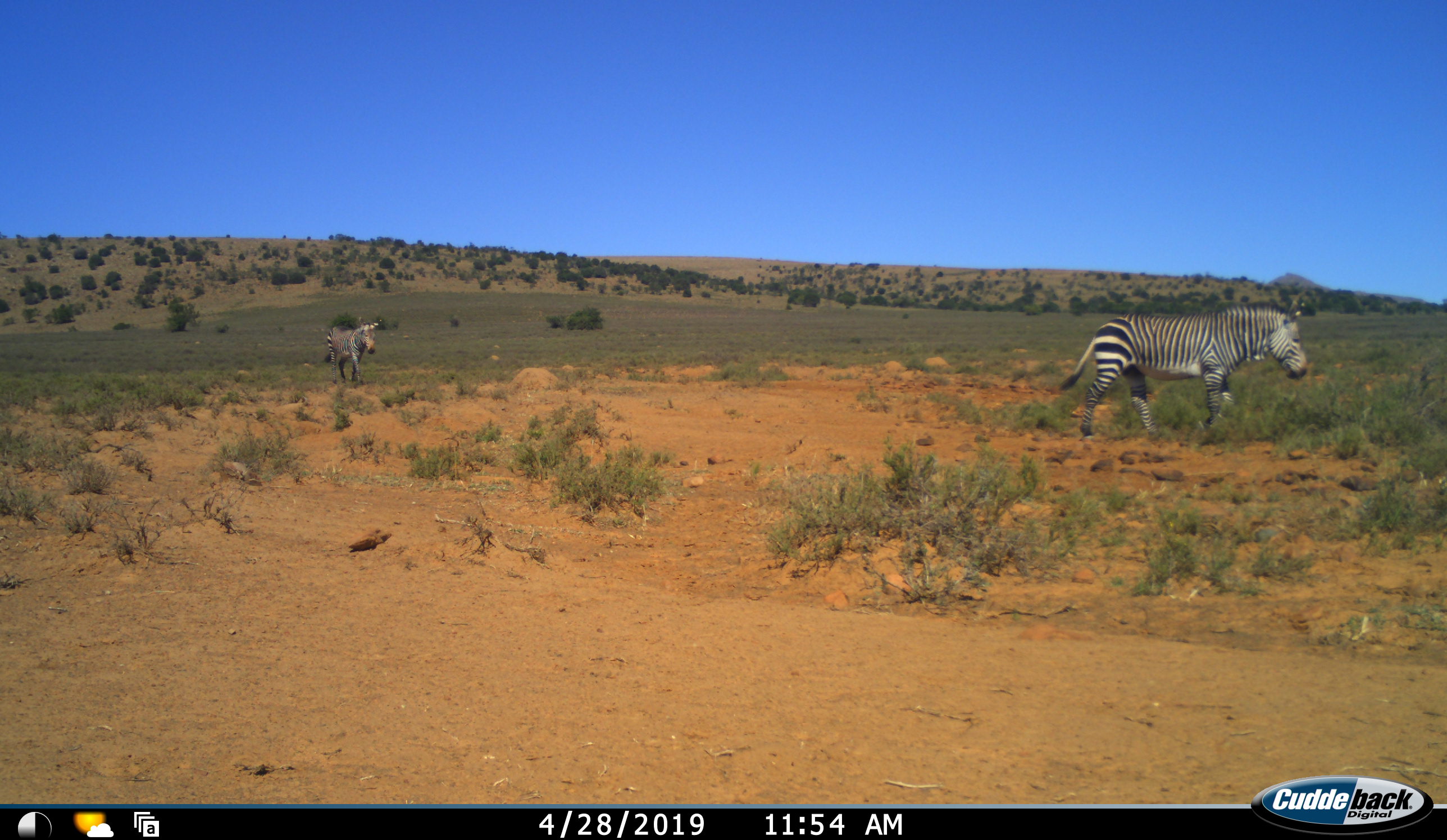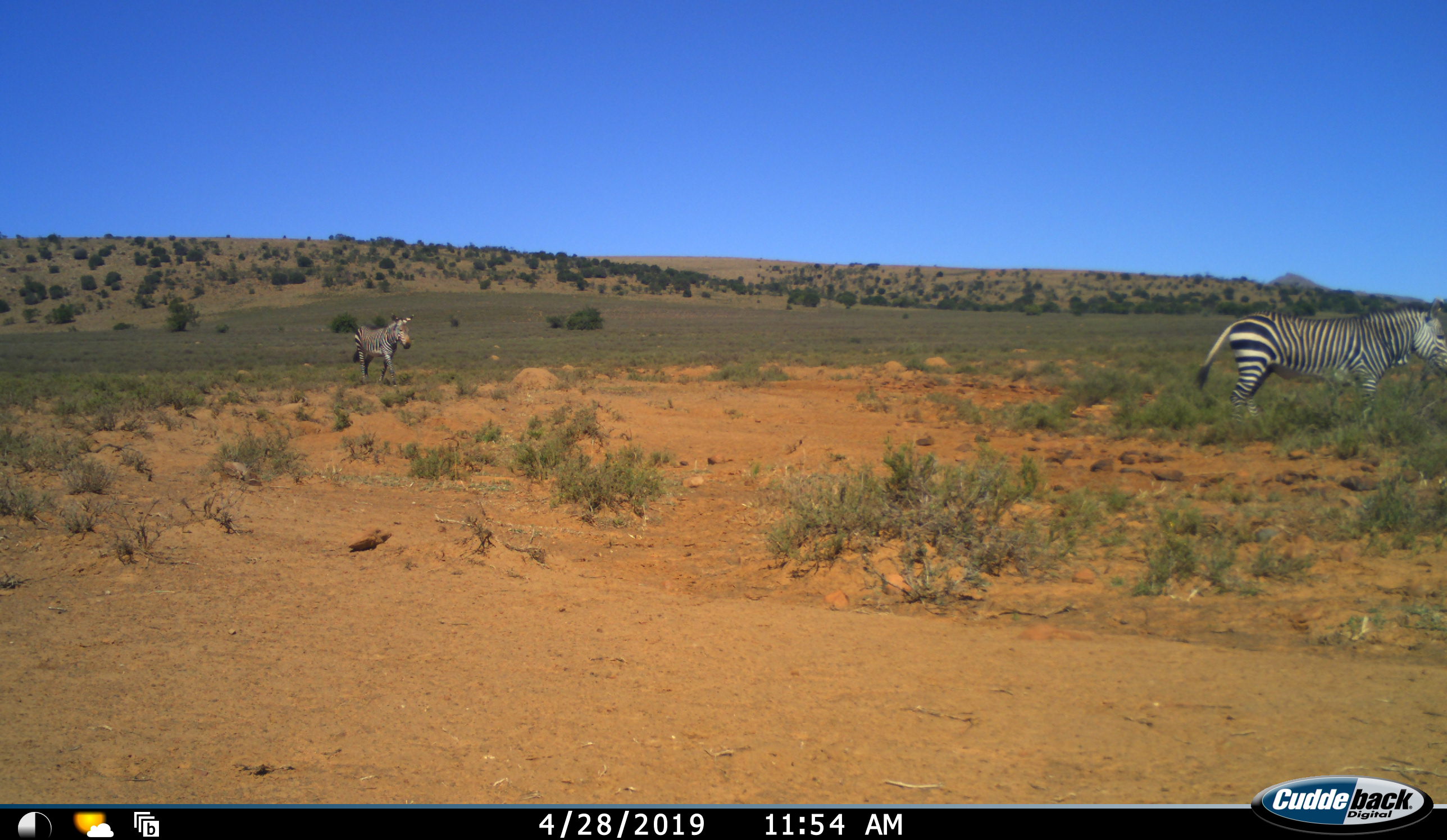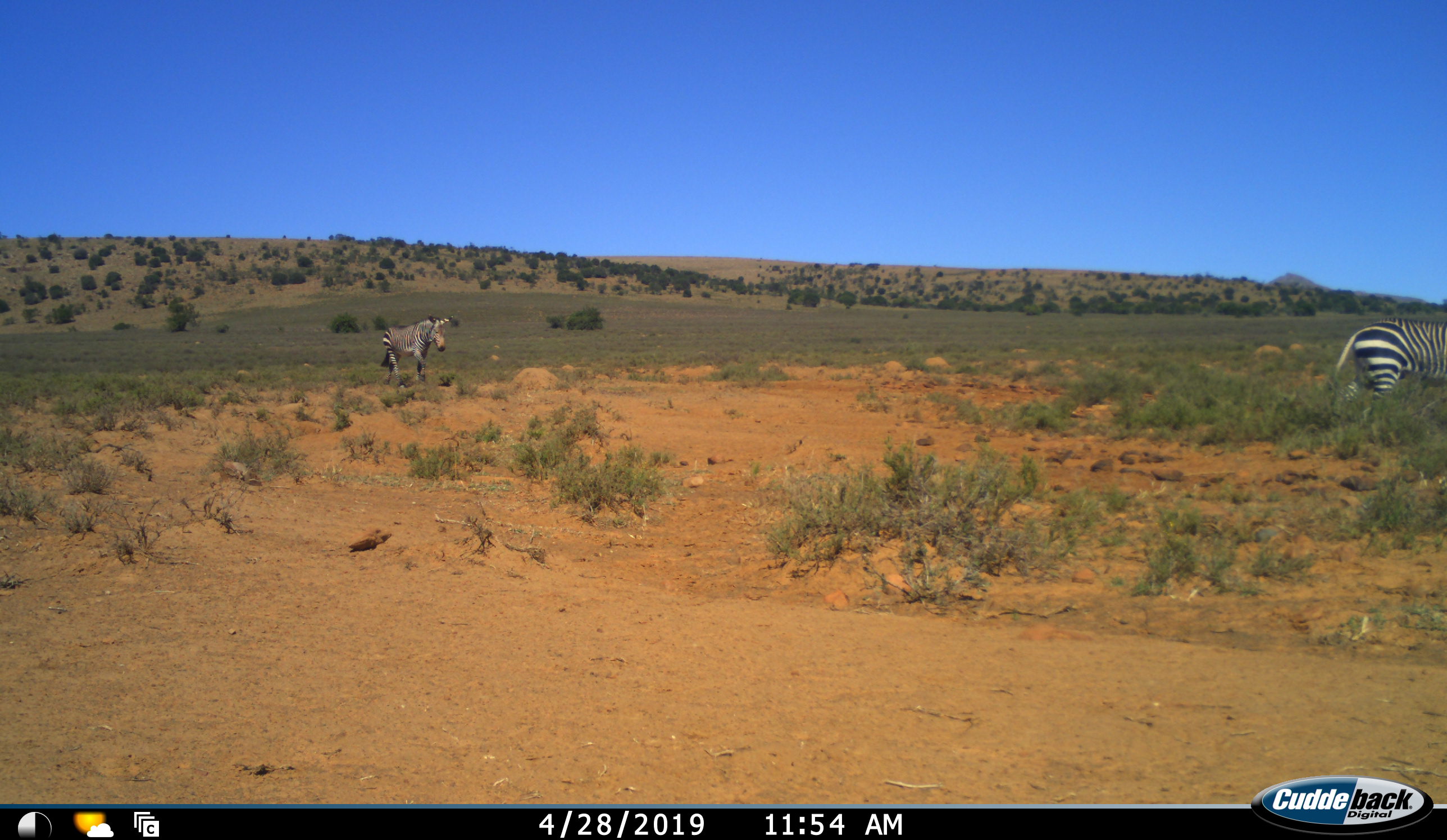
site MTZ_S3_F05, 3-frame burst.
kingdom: Animalia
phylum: Chordata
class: Mammalia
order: Perissodactyla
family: Equidae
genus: Equus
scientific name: Equus zebra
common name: mountain zebra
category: zebramountain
Zebramountain (mountain zebra) (Equus zebra), count 2. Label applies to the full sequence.